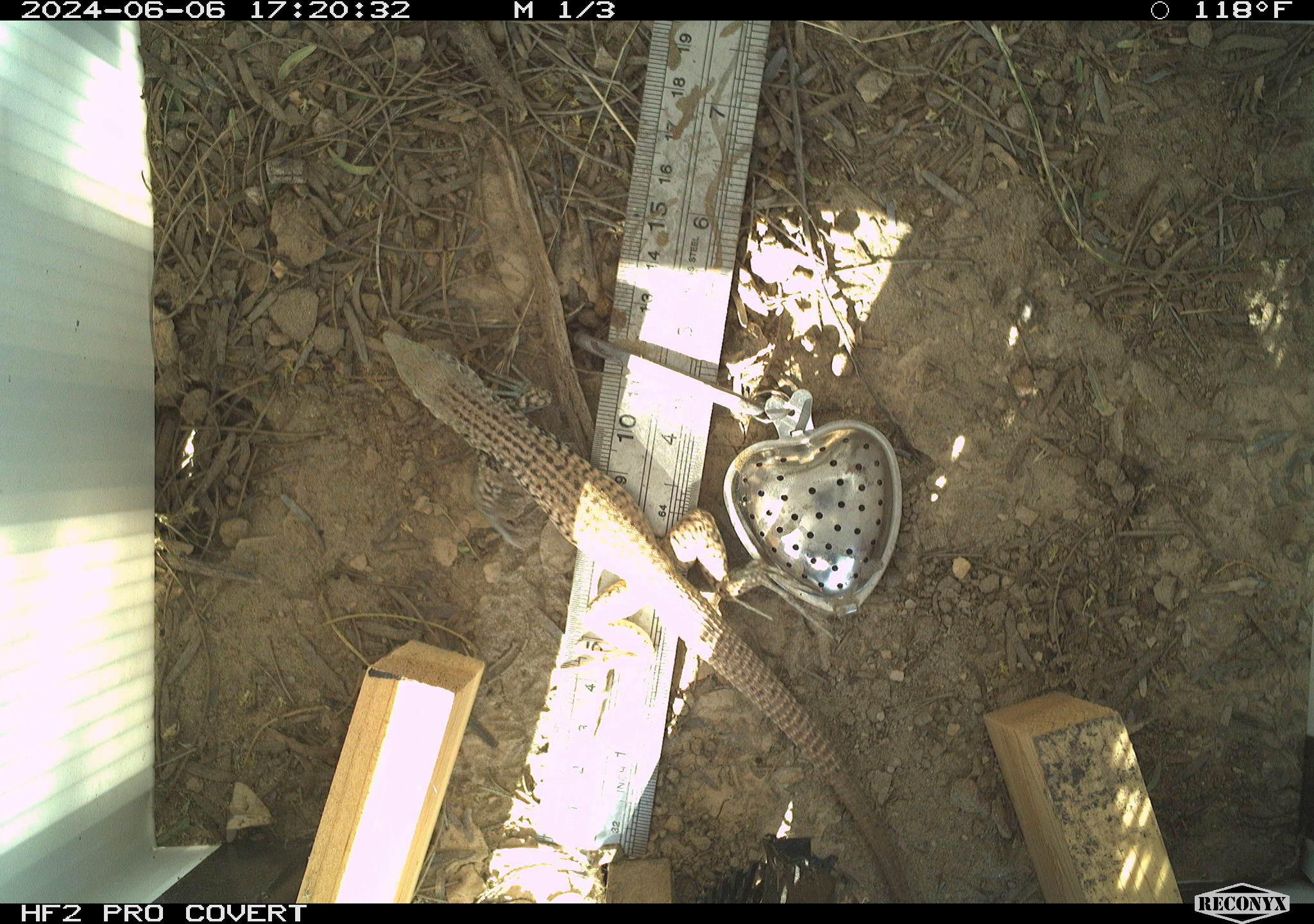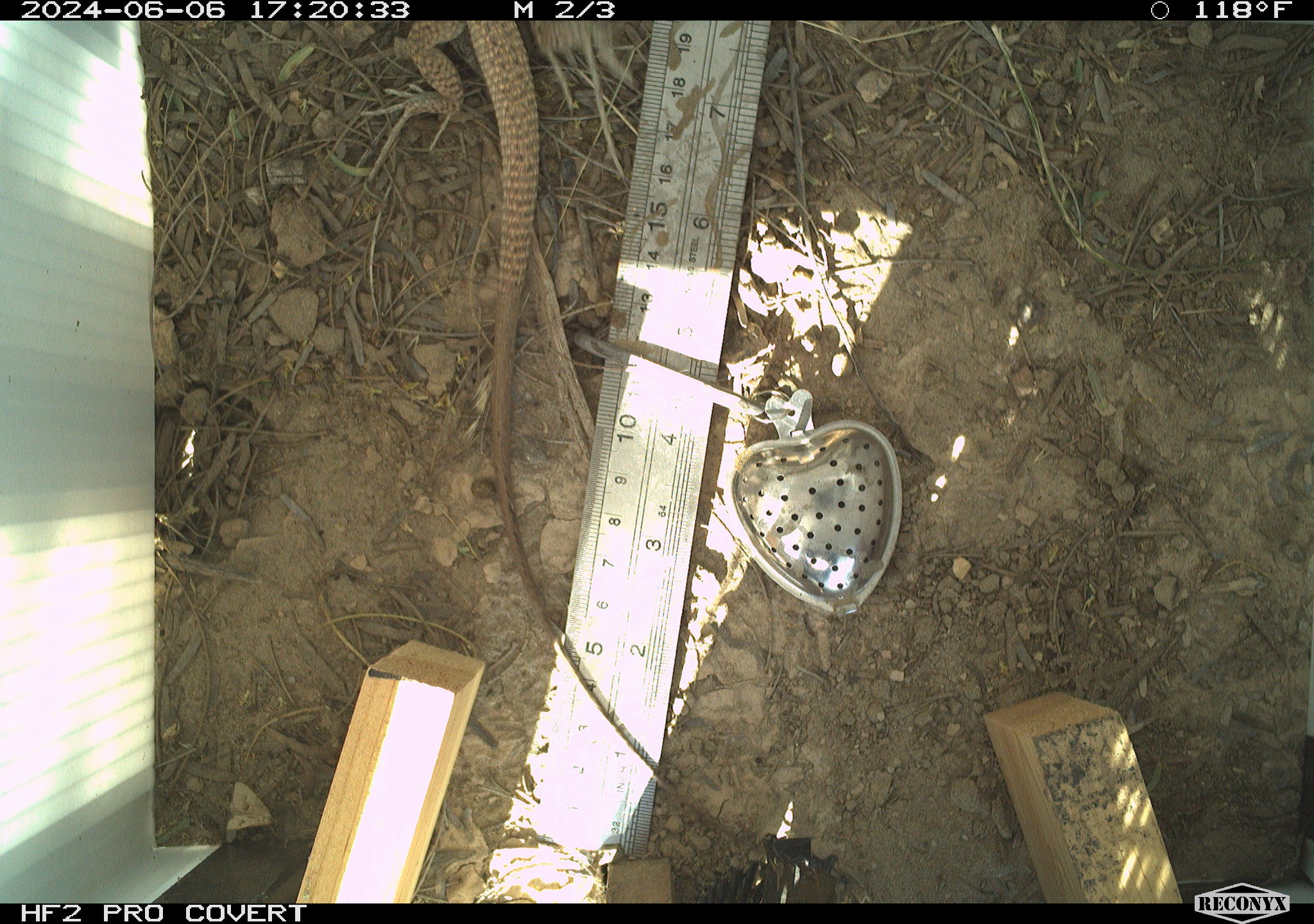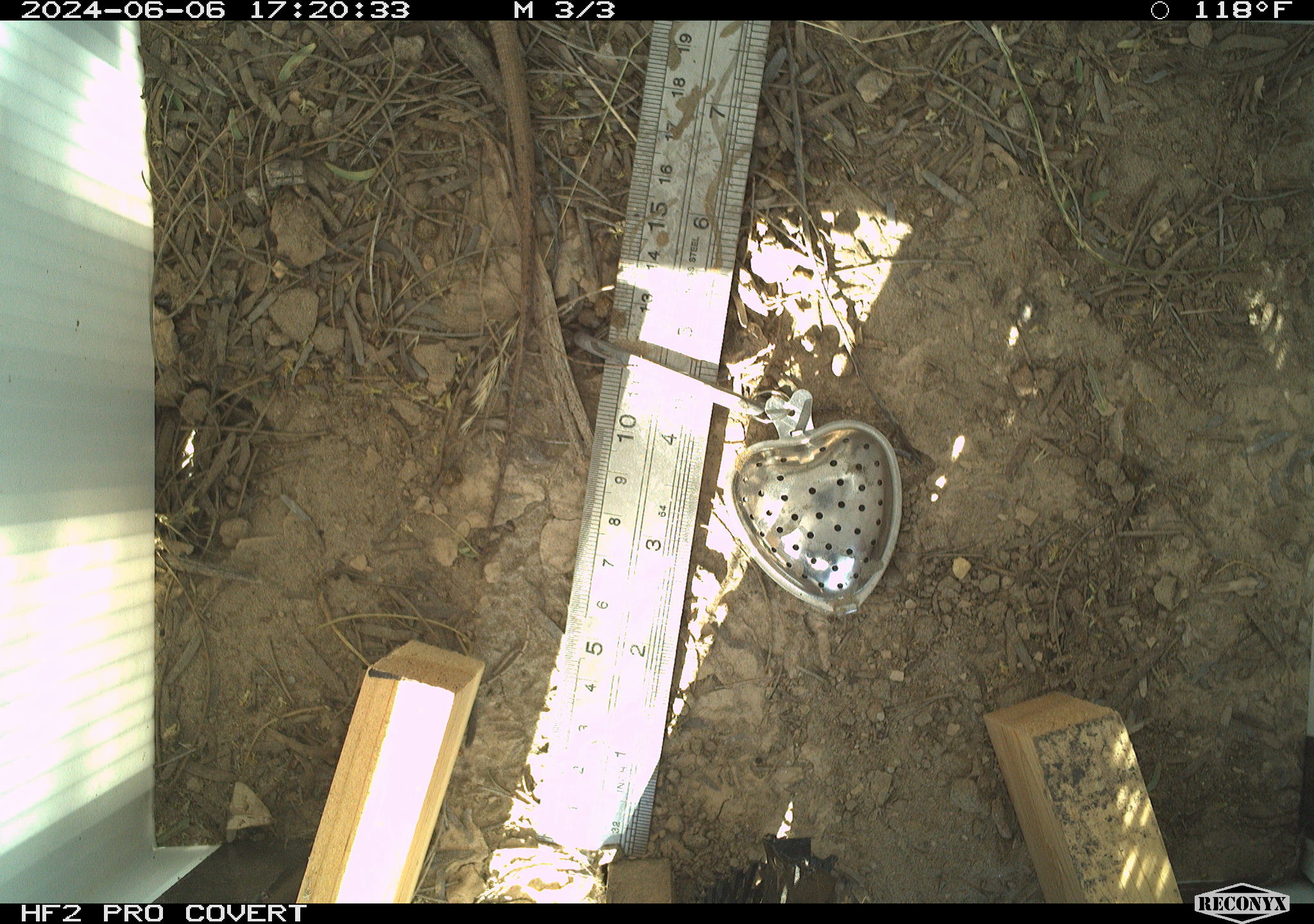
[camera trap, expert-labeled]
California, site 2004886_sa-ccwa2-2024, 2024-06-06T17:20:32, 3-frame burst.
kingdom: Animalia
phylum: Chordata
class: Reptilia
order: Squamata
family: Teiidae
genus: Aspidoscelis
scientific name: Aspidoscelis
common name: whiptail lizards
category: aspidoscelis species